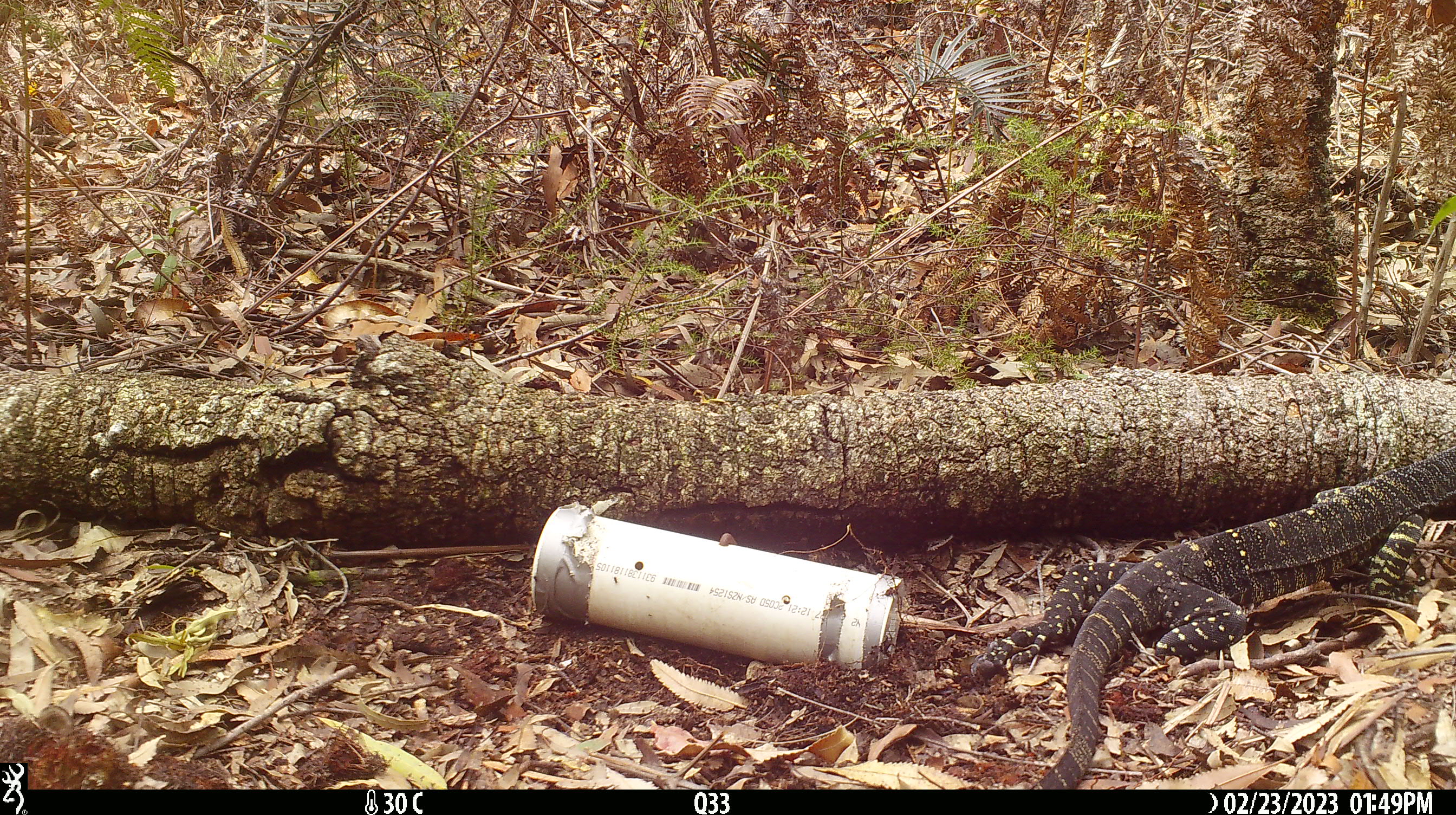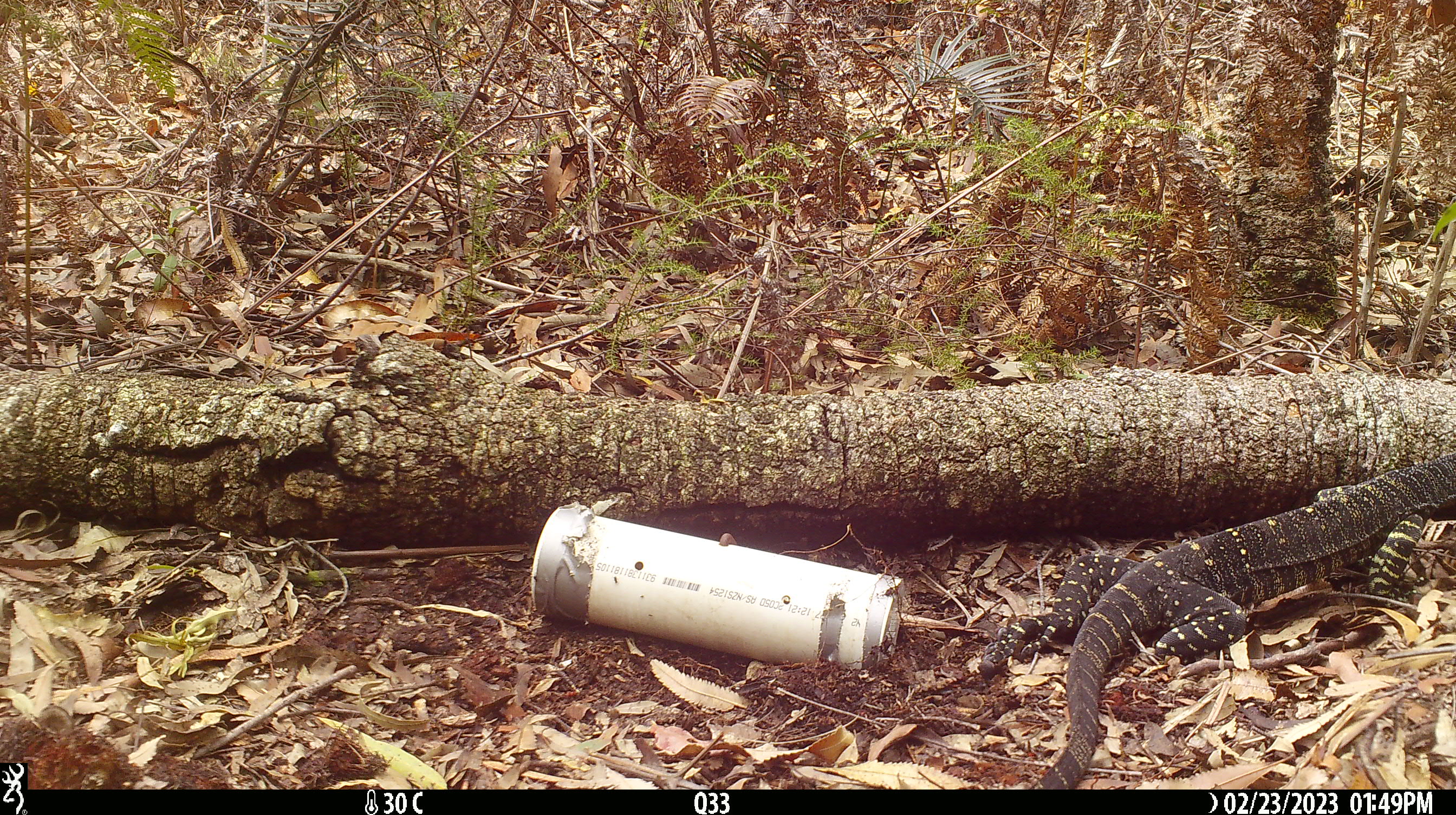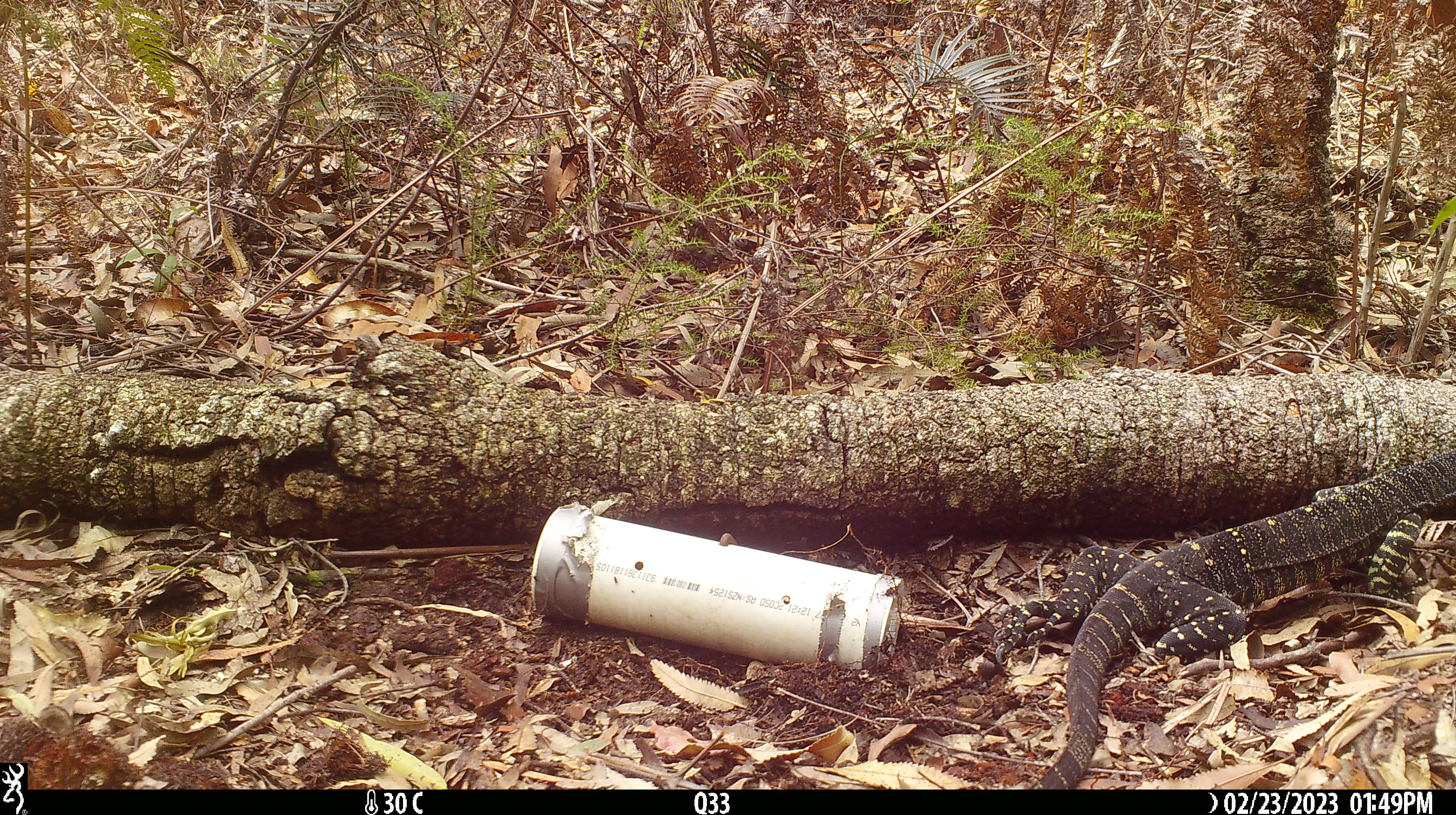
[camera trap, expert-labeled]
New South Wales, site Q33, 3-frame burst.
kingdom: Animalia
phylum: Chordata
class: Reptilia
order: Squamata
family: Varanidae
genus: Varanus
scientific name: Varanus varius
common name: lace monitor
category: goanna